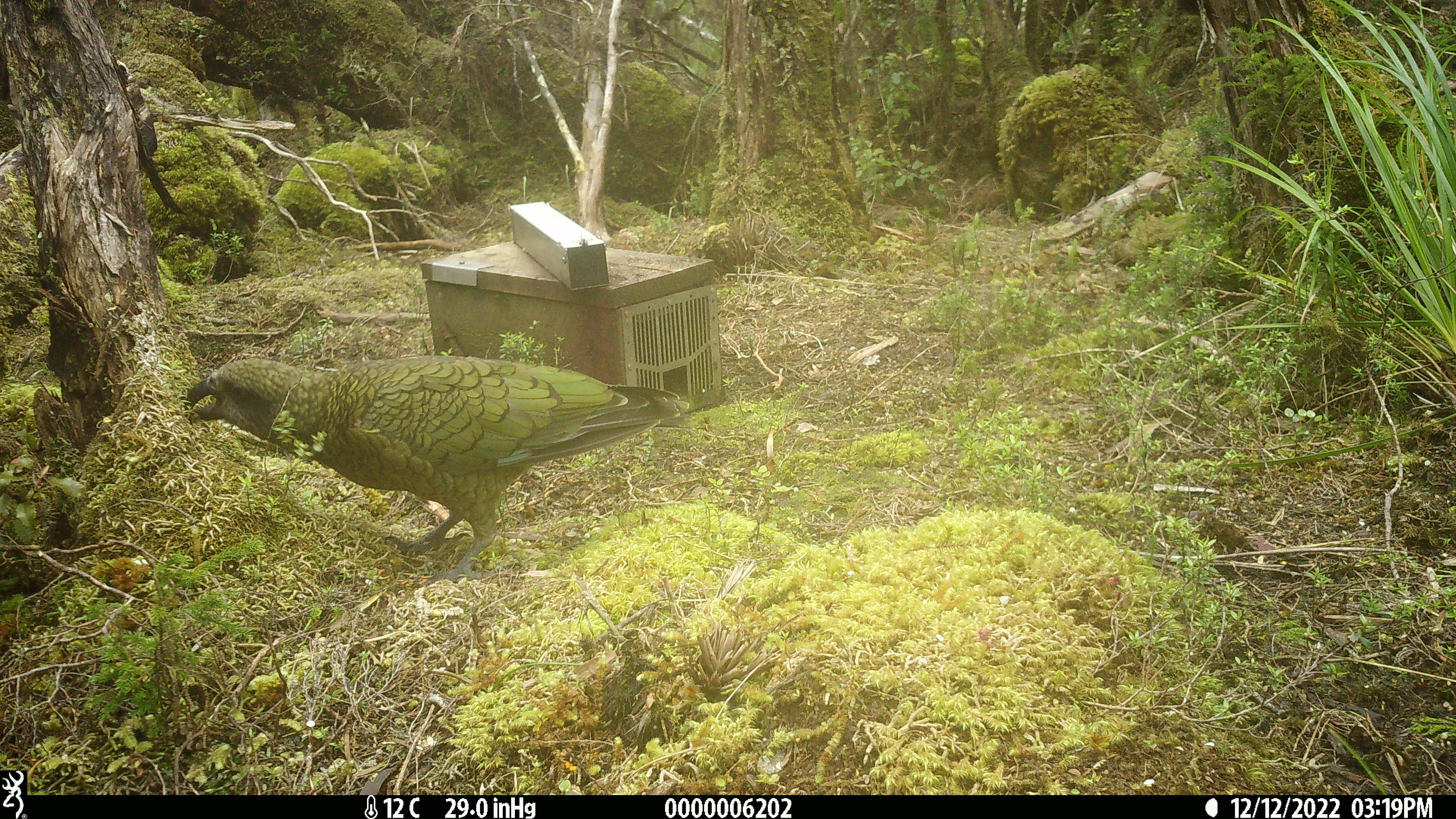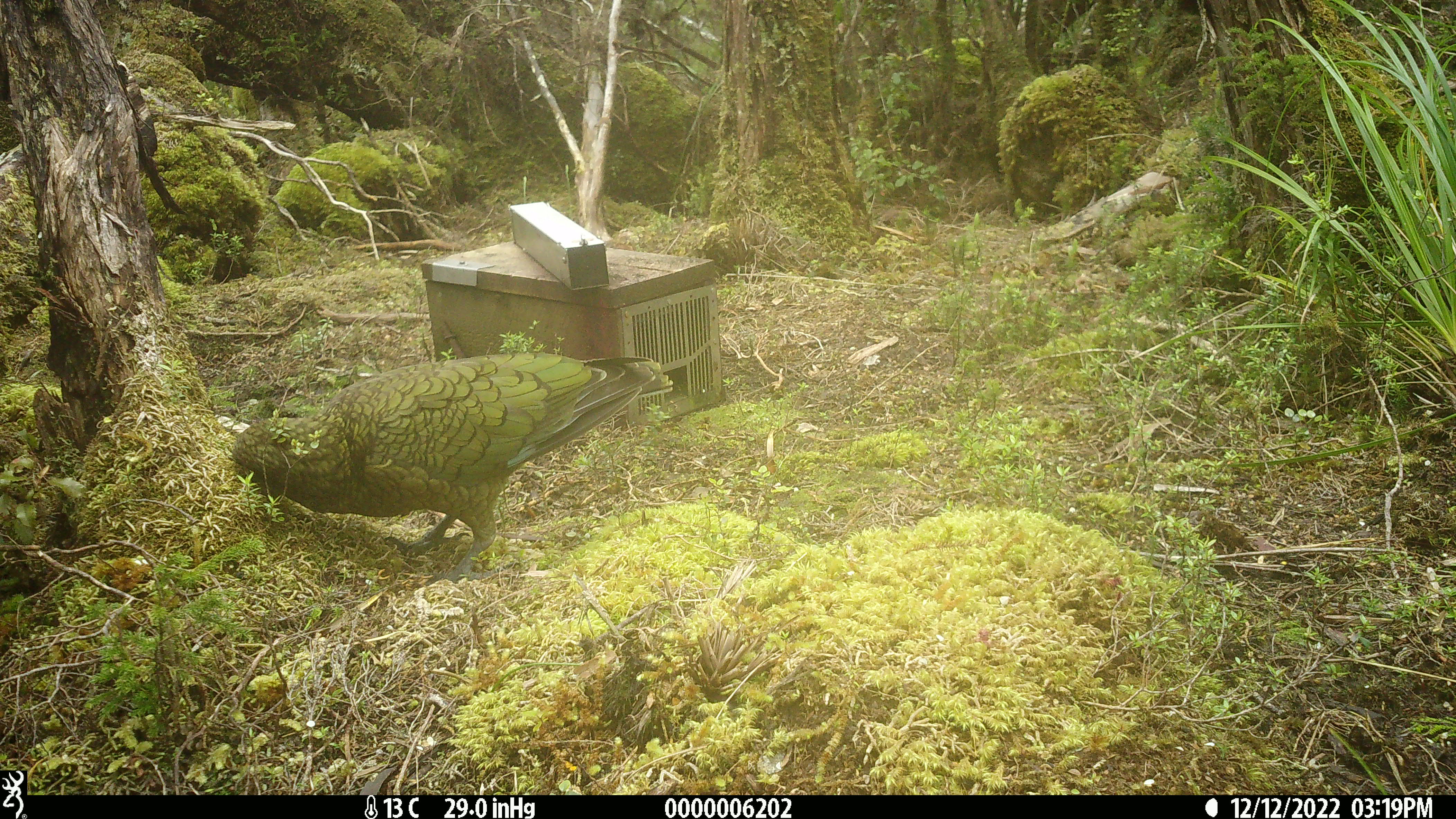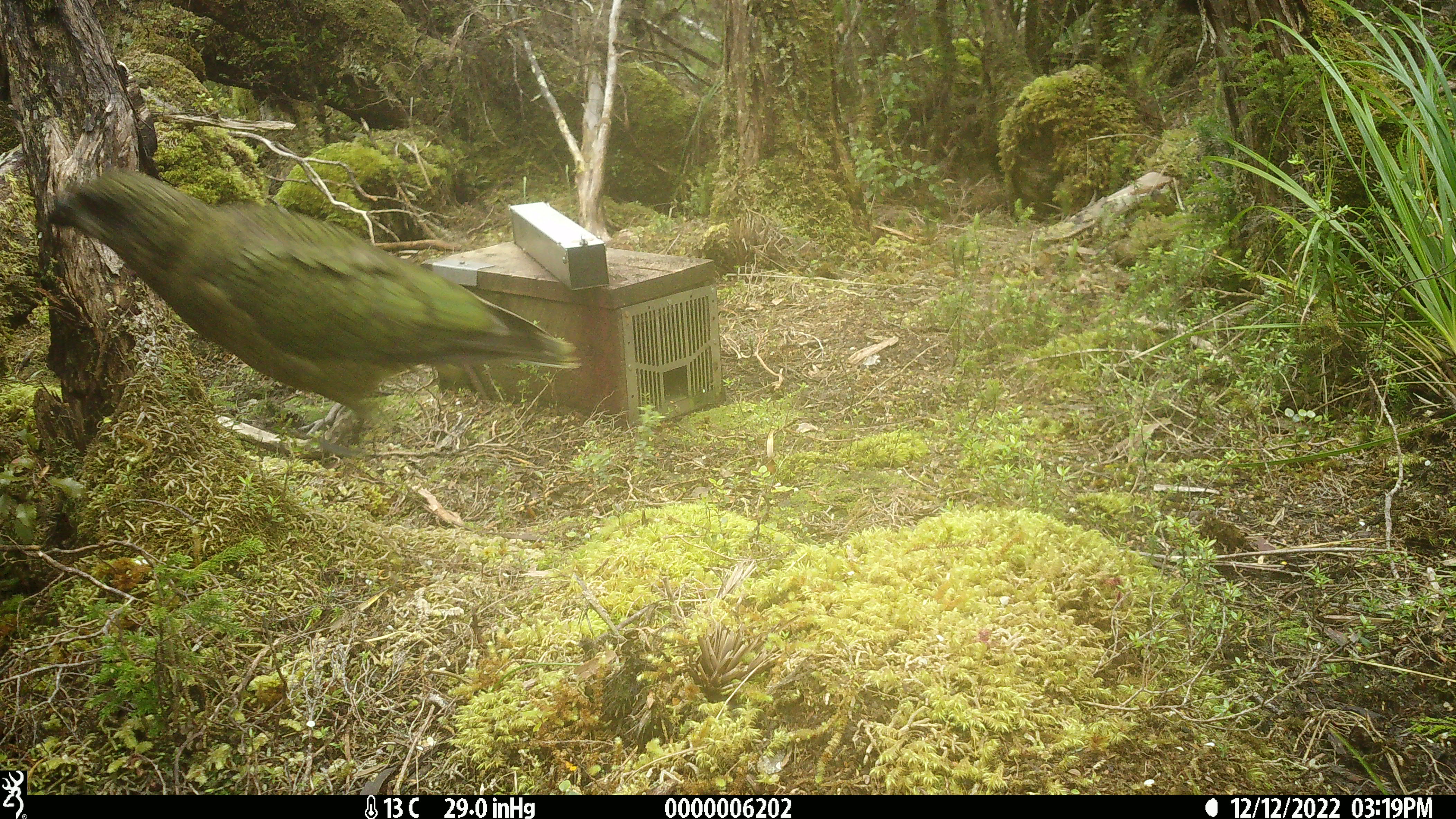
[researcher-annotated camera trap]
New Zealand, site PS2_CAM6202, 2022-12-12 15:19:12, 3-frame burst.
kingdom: Animalia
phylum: Chordata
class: Aves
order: Psittaciformes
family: Strigopidae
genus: Nestor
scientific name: Nestor notabilis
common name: kea